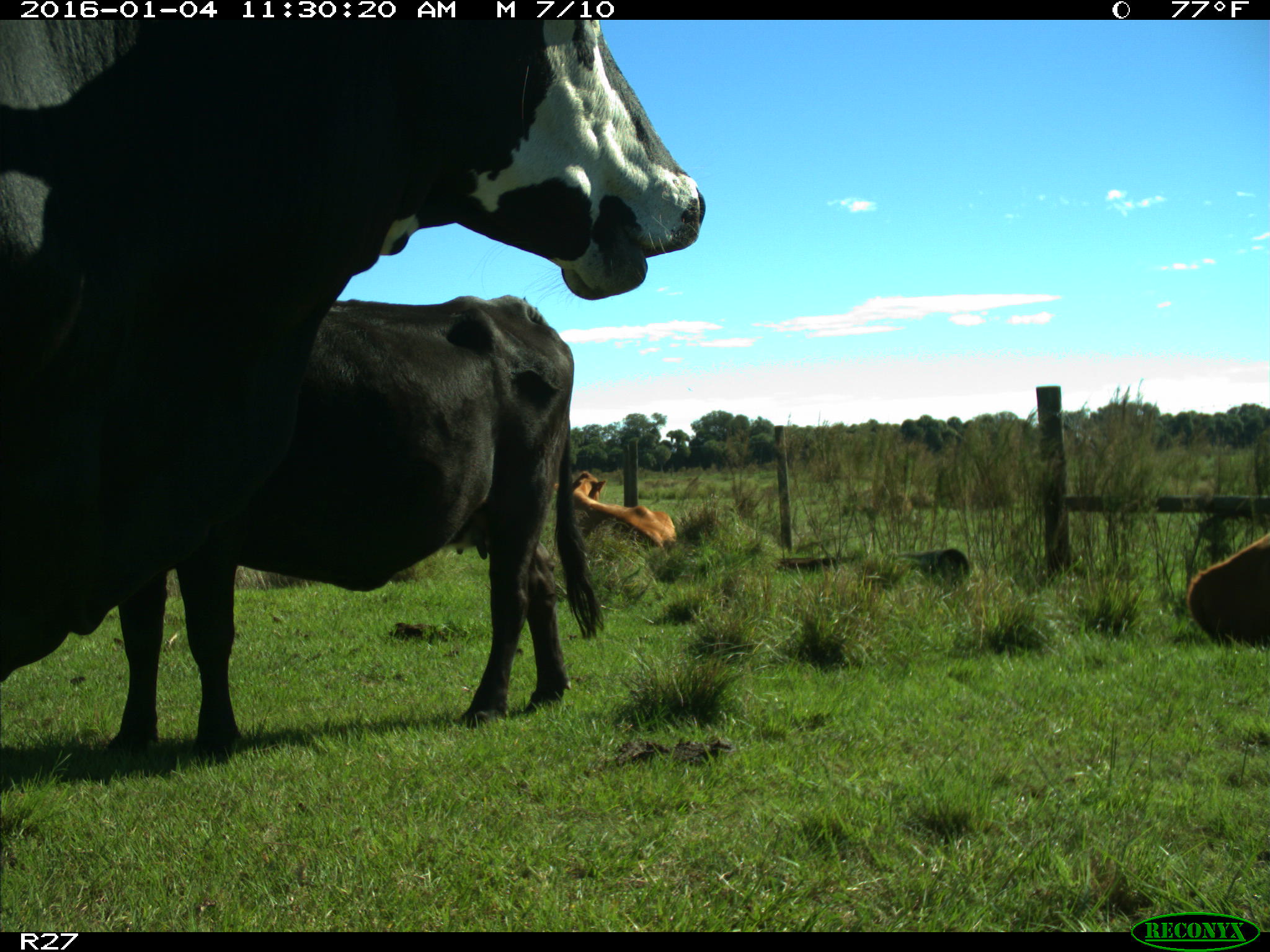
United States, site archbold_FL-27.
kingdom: Animalia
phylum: Chordata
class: Mammalia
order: Artiodactyla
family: Bovidae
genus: Bos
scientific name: Bos taurus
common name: domestic cow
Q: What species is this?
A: Bos taurus (domestic cow).